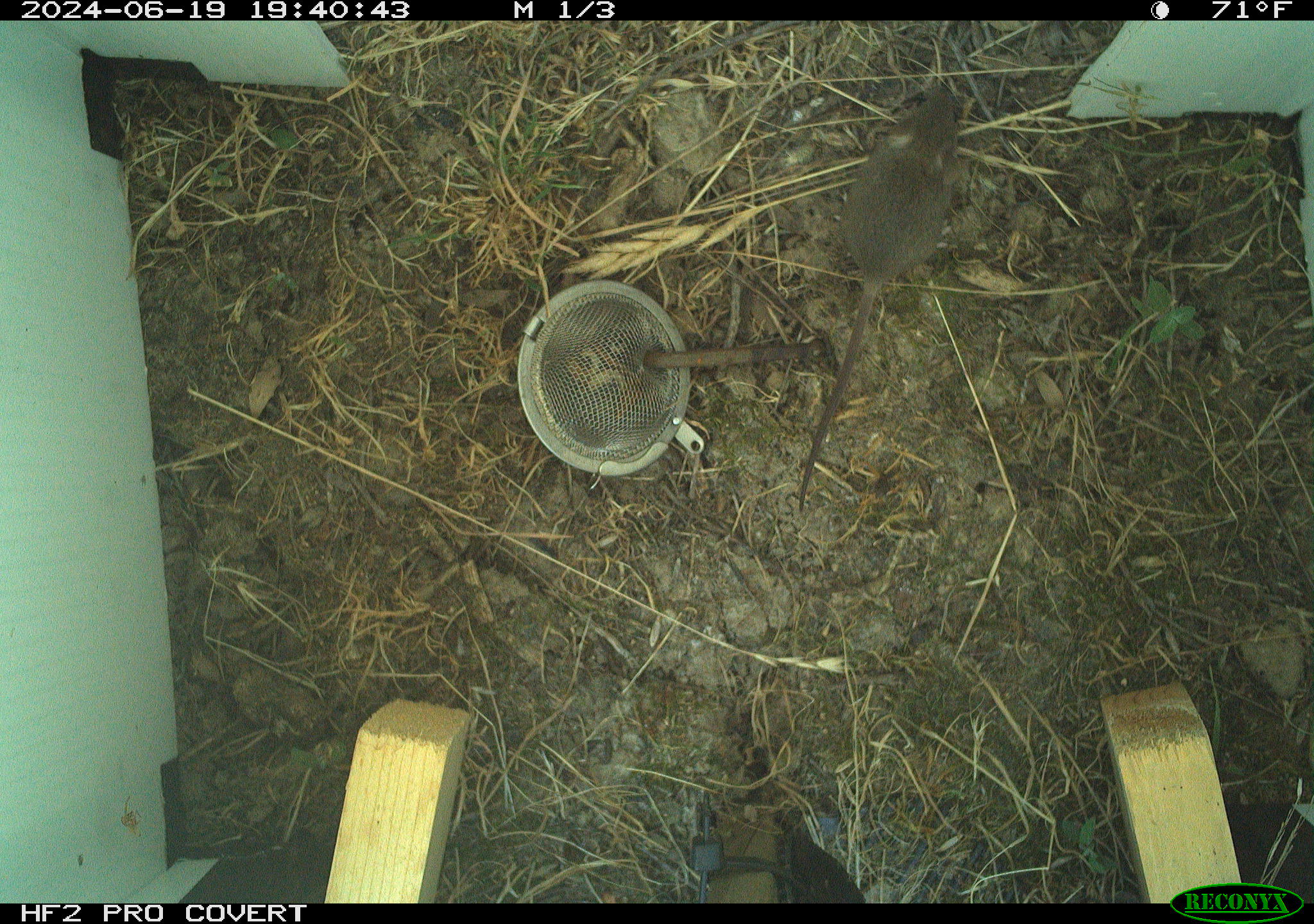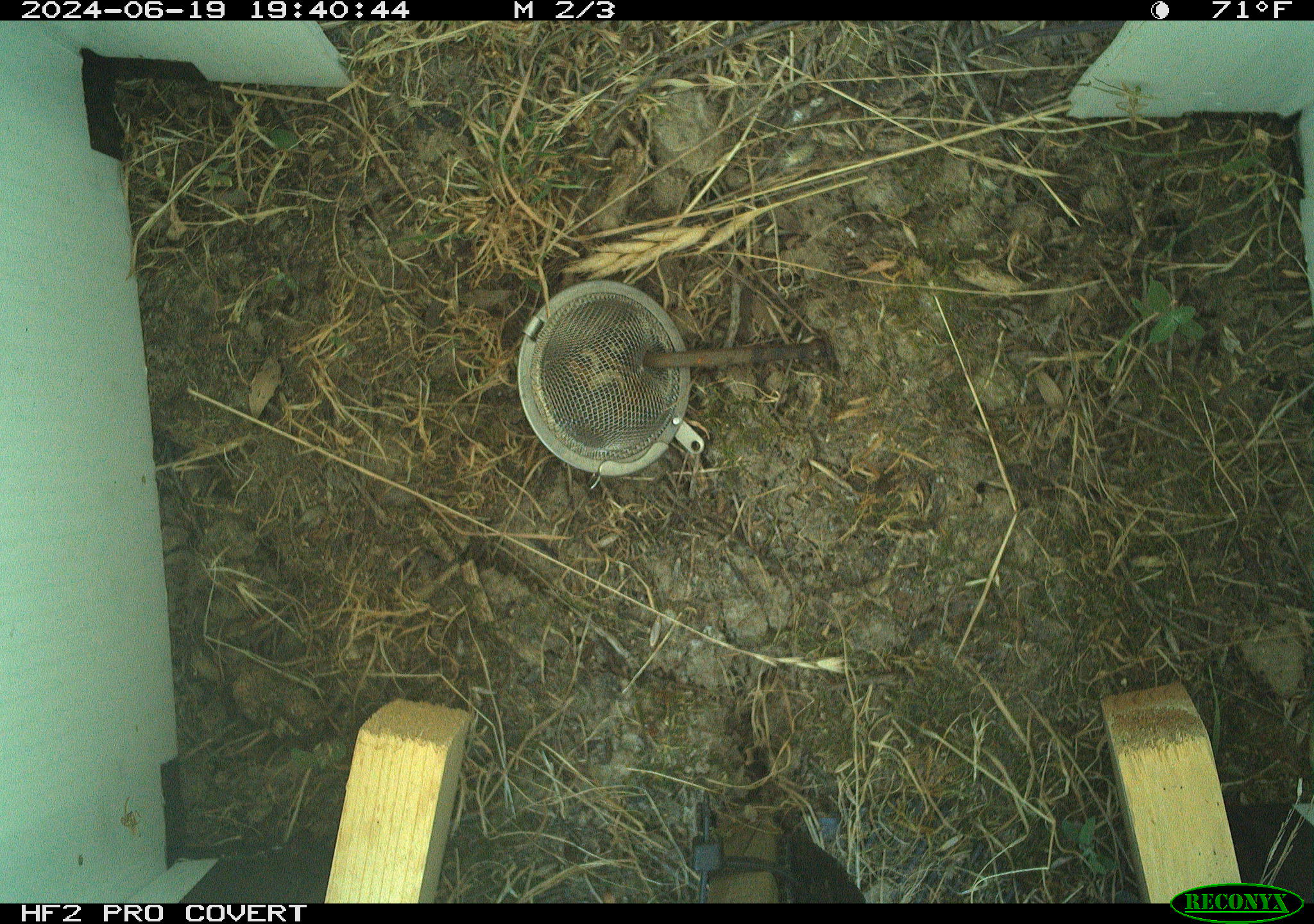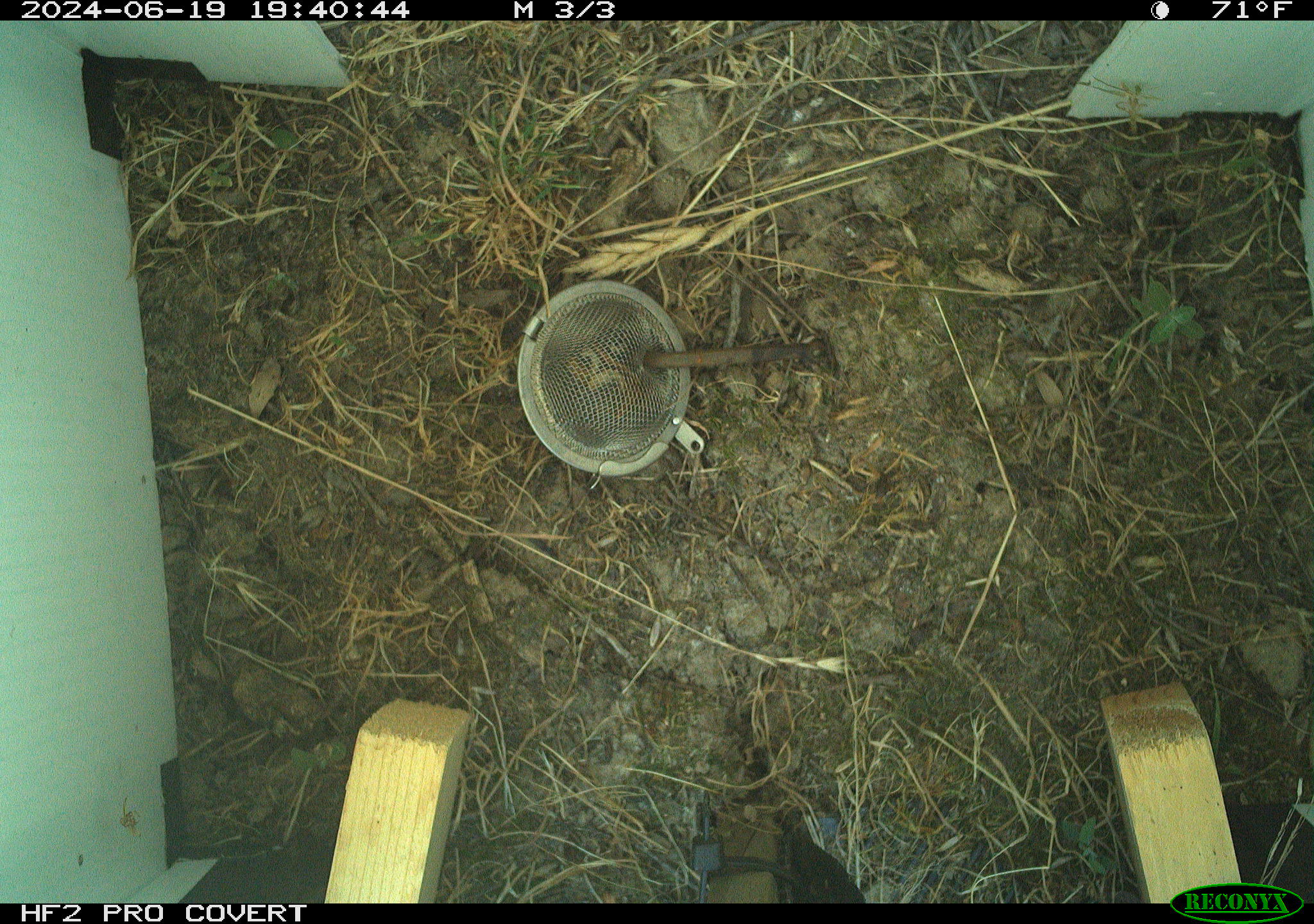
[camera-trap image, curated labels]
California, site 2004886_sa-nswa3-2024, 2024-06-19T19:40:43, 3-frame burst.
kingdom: Animalia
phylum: Chordata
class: Mammalia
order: Rodentia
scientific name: Rodentia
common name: rodent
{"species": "rodent (Rodentia)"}